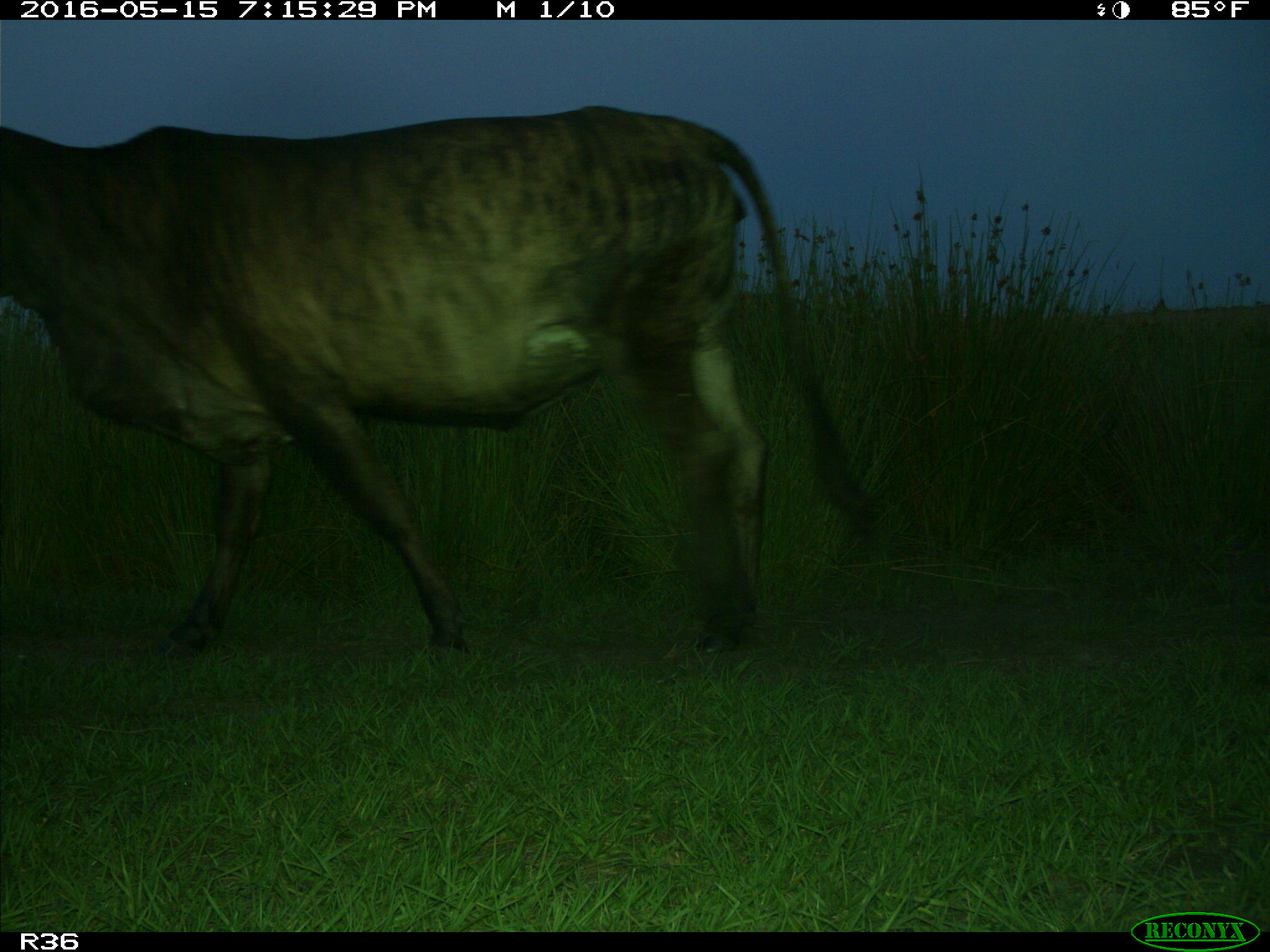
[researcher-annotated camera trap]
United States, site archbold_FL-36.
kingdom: Animalia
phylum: Chordata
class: Mammalia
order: Artiodactyla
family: Bovidae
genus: Bos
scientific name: Bos taurus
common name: domestic cow